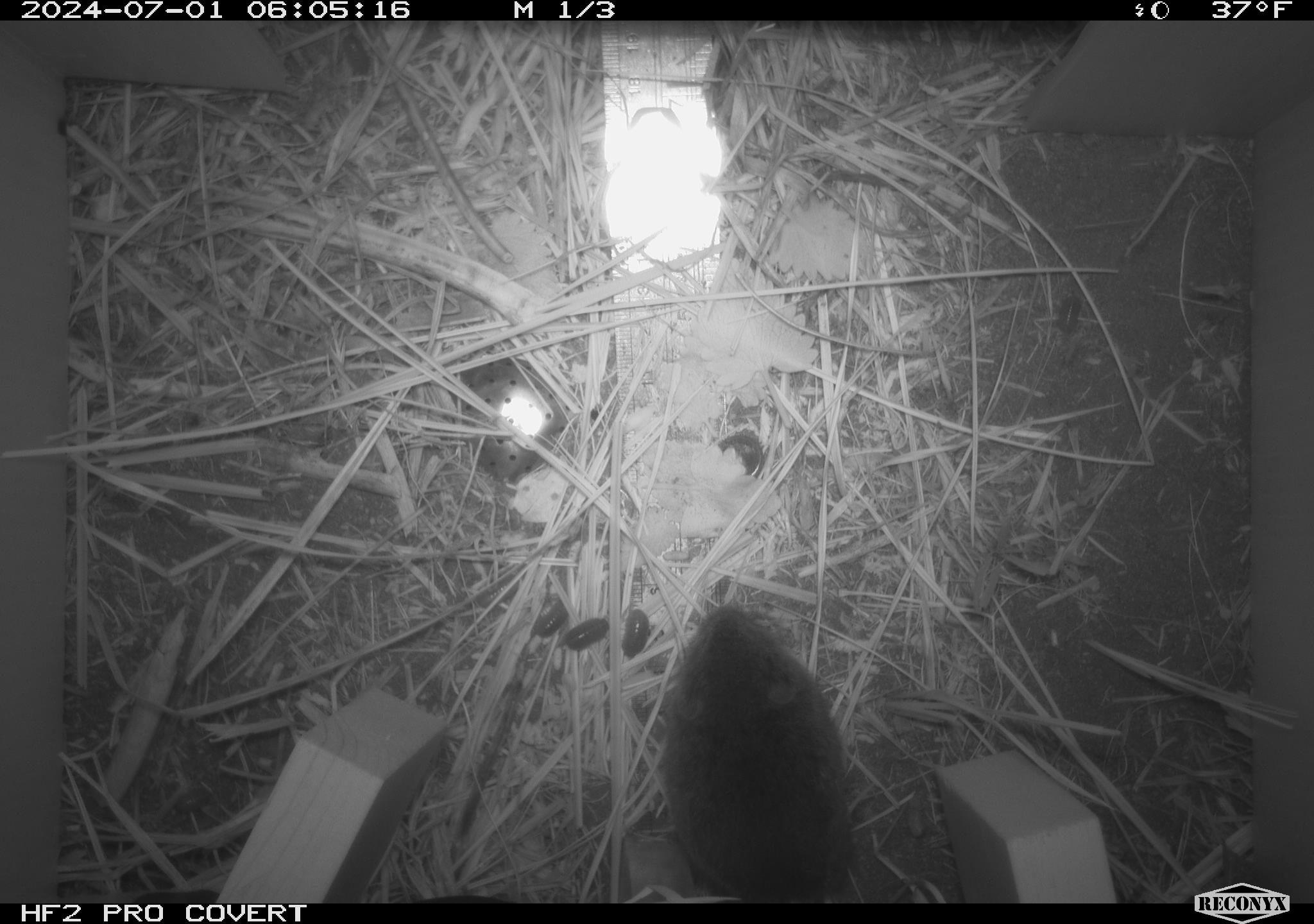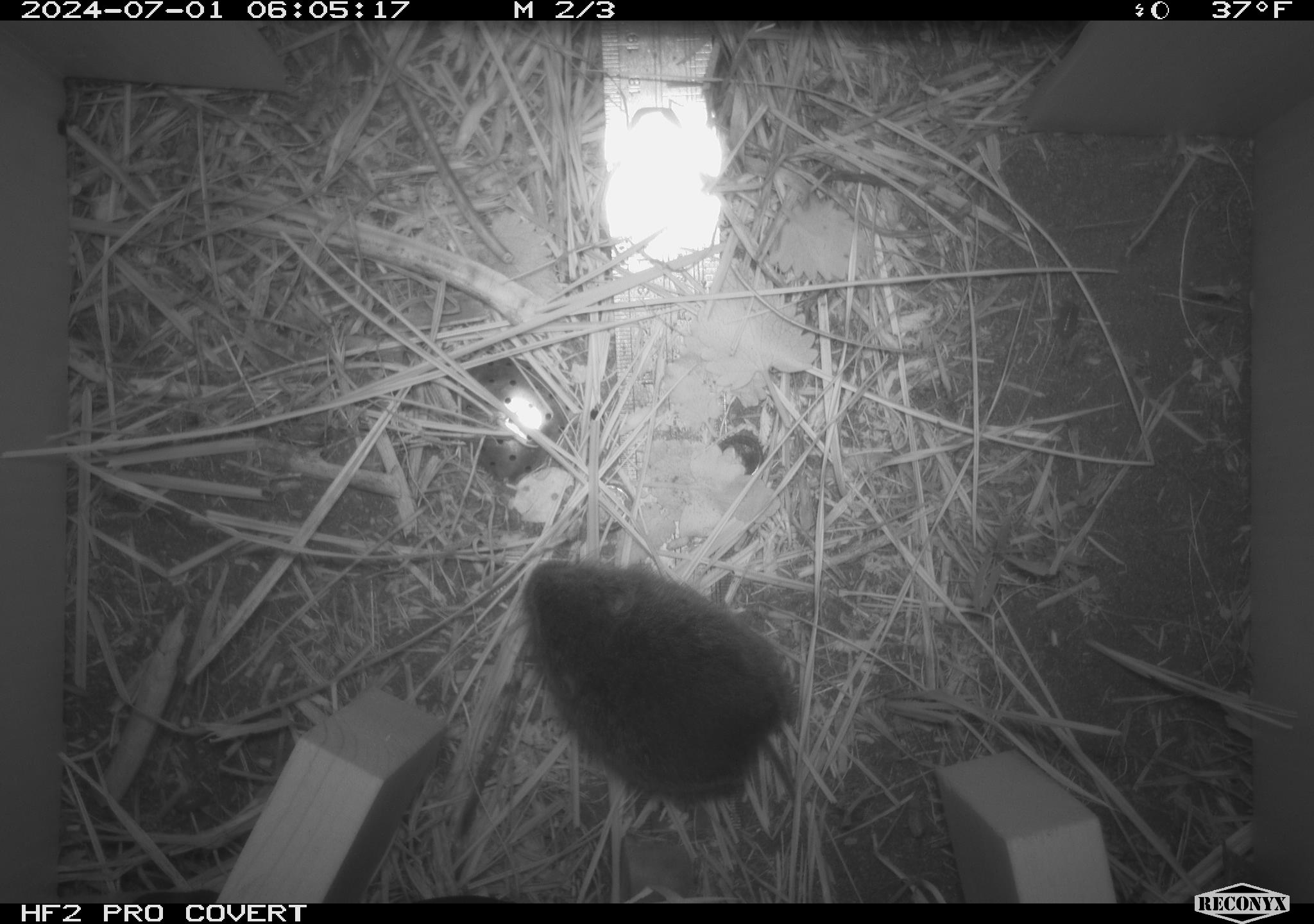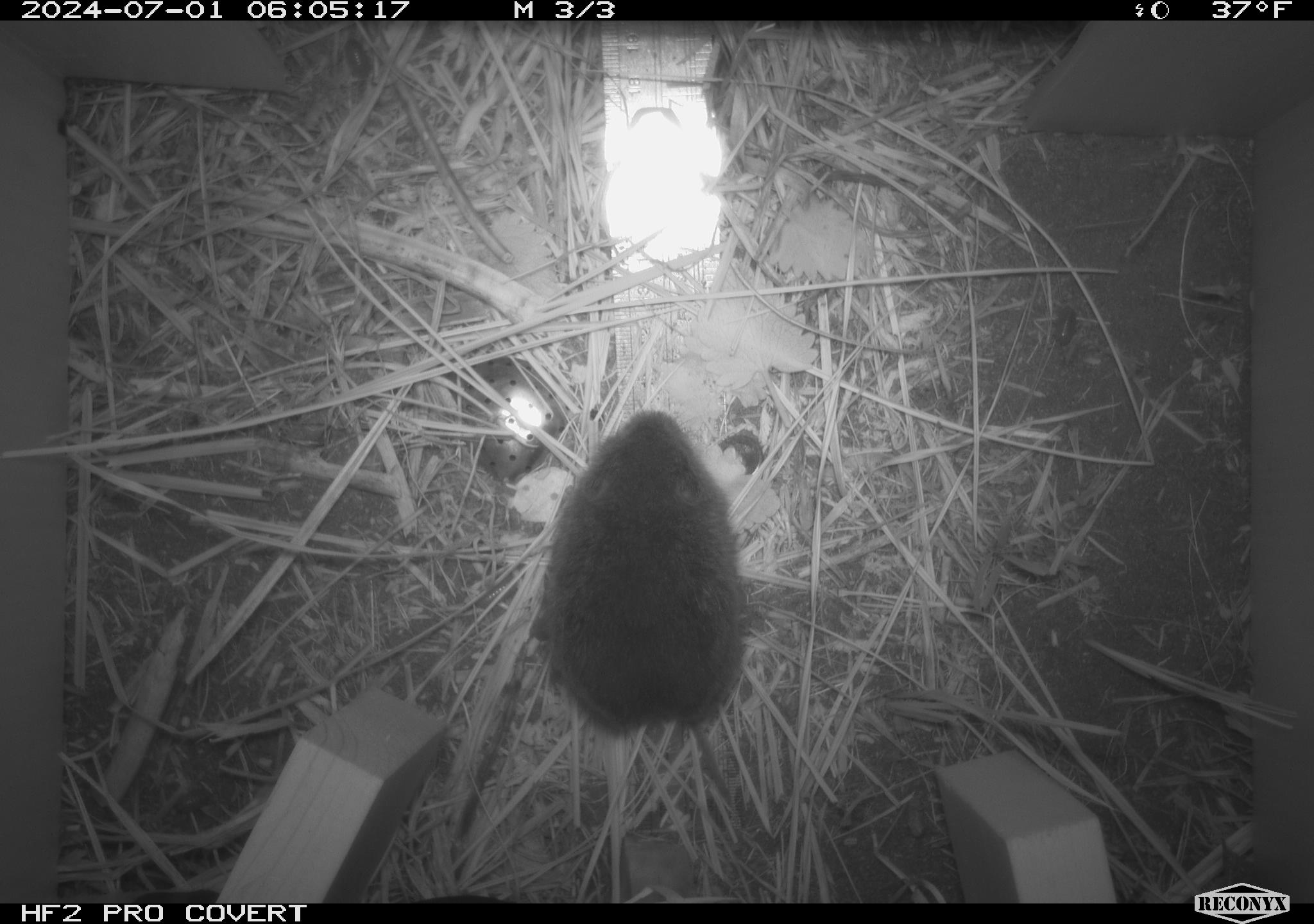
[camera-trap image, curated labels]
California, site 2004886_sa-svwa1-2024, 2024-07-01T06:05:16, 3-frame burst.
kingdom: Animalia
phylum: Chordata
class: Mammalia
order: Rodentia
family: Cricetidae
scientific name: Arvicolinae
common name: voles, lemmings, and muskrats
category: arvicolinae subfamily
Arvicolinae subfamily (voles, lemmings, and muskrats) (Arvicolinae).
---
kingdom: Animalia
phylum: Arthropoda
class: Malacostraca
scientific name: Malacostraca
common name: amphipods, crabs, isopods, krill, lobsters and shrimps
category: malacostracan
Malacostracan (amphipods, crabs, isopods, krill, lobsters and shrimps) (Malacostraca).